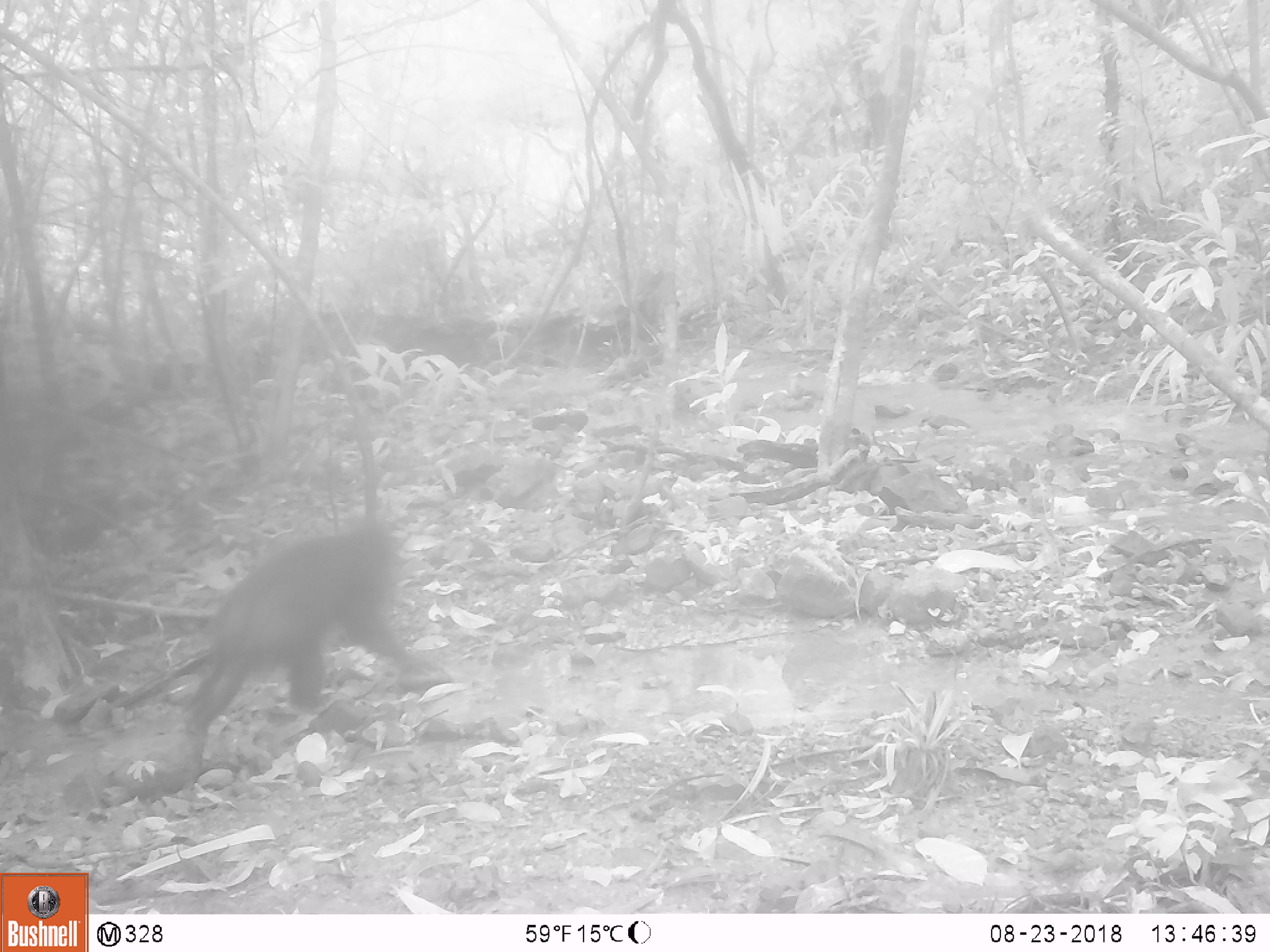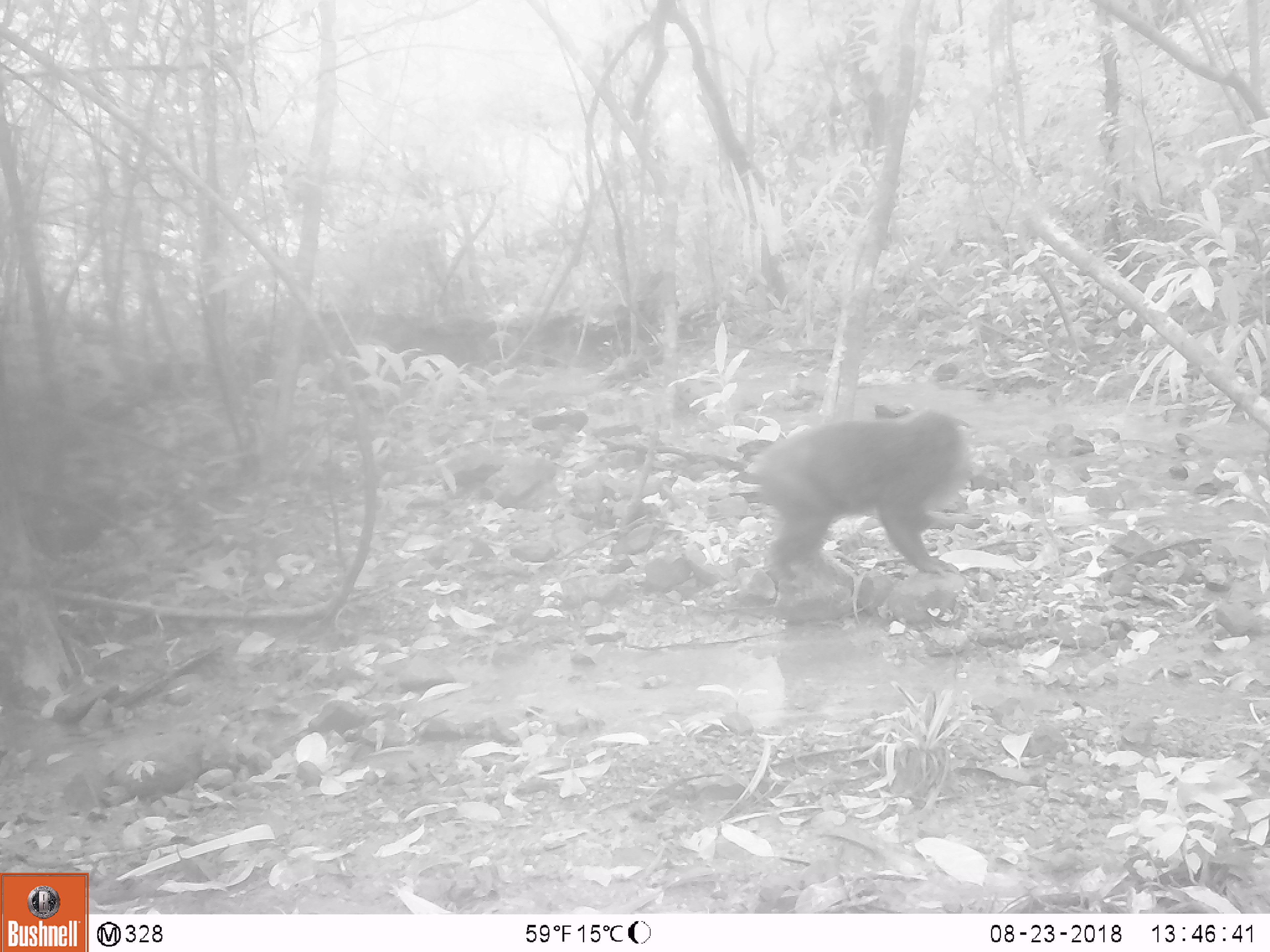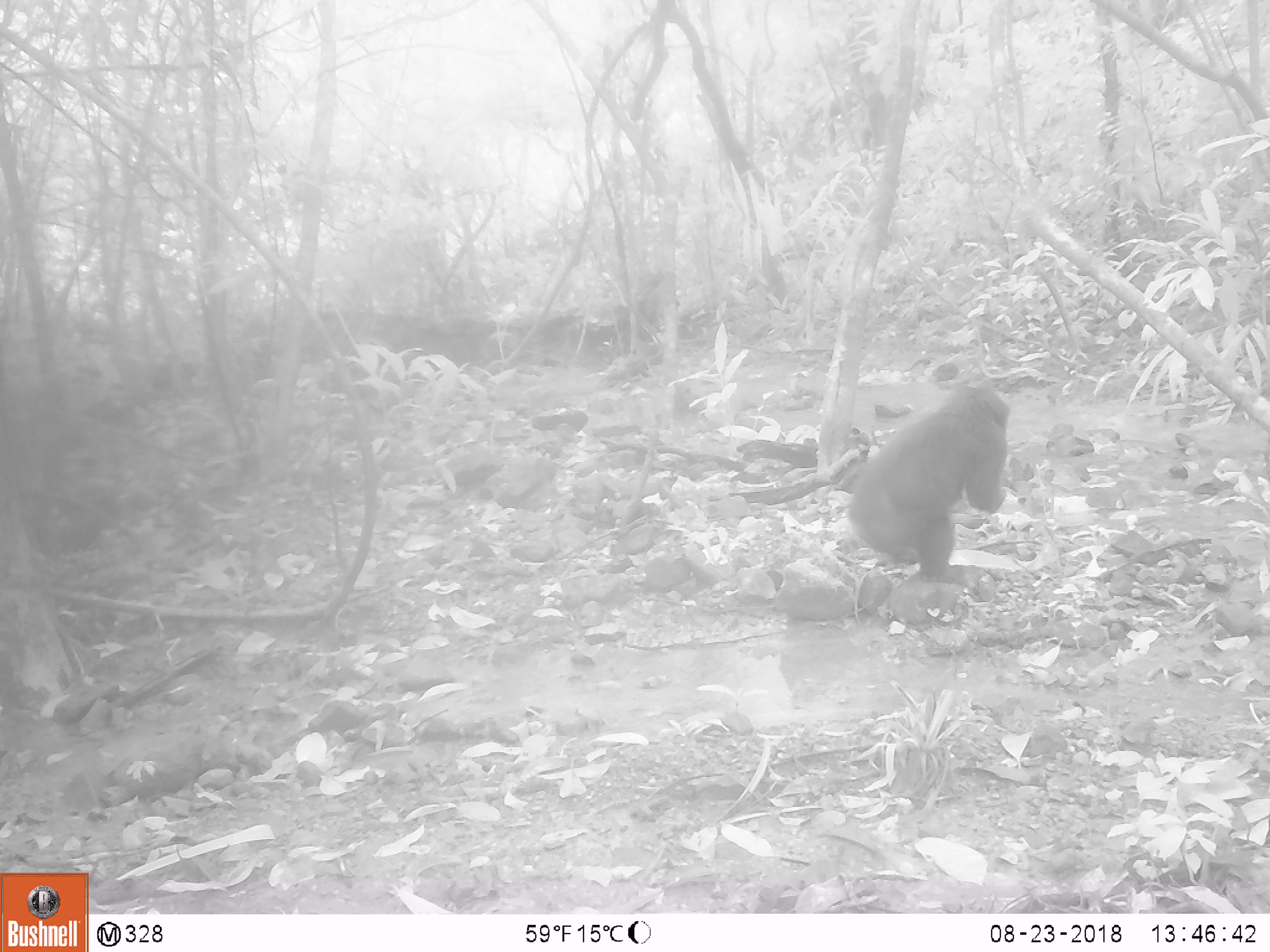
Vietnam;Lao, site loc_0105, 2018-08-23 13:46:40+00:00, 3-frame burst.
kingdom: Animalia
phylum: Chordata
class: Mammalia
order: Primates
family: Cercopithecidae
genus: Macaca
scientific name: Macaca arctoides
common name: stump-tailed macaque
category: stump tailed macaque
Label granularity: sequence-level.